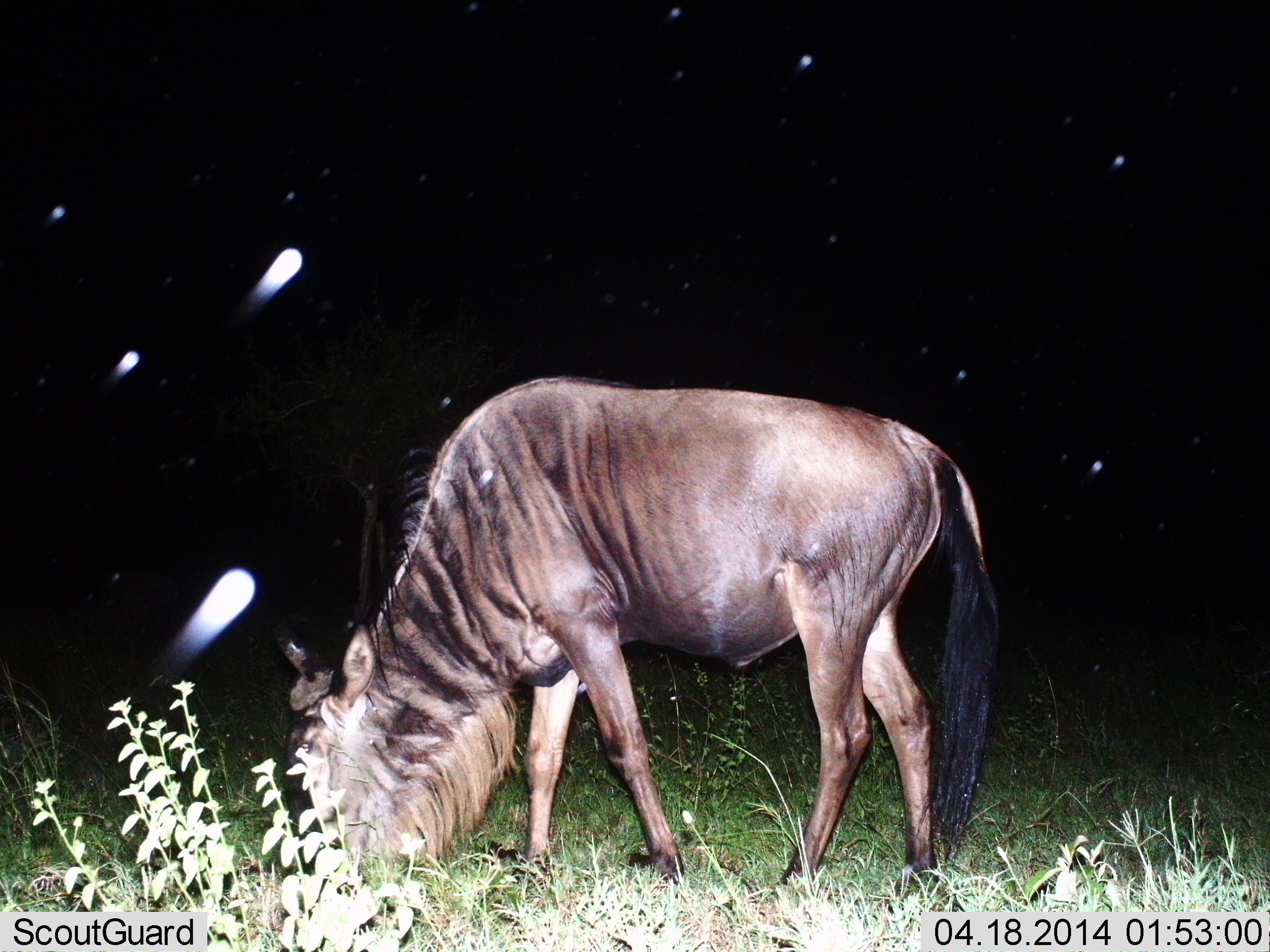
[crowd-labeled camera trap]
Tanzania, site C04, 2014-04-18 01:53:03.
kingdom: Animalia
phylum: Chordata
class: Mammalia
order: Artiodactyla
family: Bovidae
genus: Connochaetes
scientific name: Connochaetes taurinus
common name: blue wildebeest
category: wildebeest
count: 1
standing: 10%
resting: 0%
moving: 0%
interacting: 0%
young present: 0%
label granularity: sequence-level